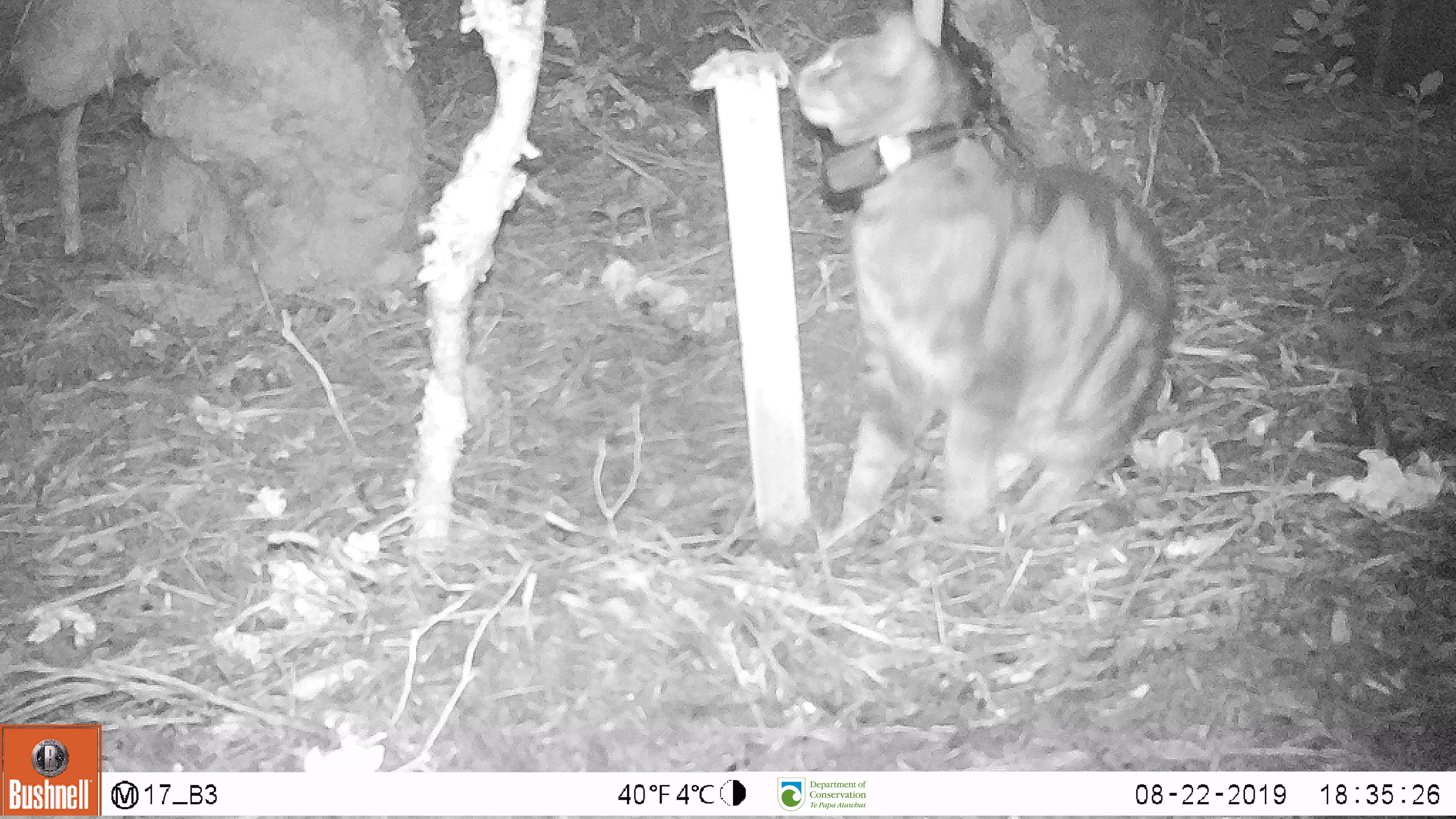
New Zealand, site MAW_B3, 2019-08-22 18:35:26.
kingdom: Animalia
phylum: Chordata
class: Mammalia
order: Carnivora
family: Felidae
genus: Felis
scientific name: Felis catus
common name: domestic cat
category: cat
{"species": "cat (domestic cat) (Felis catus)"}